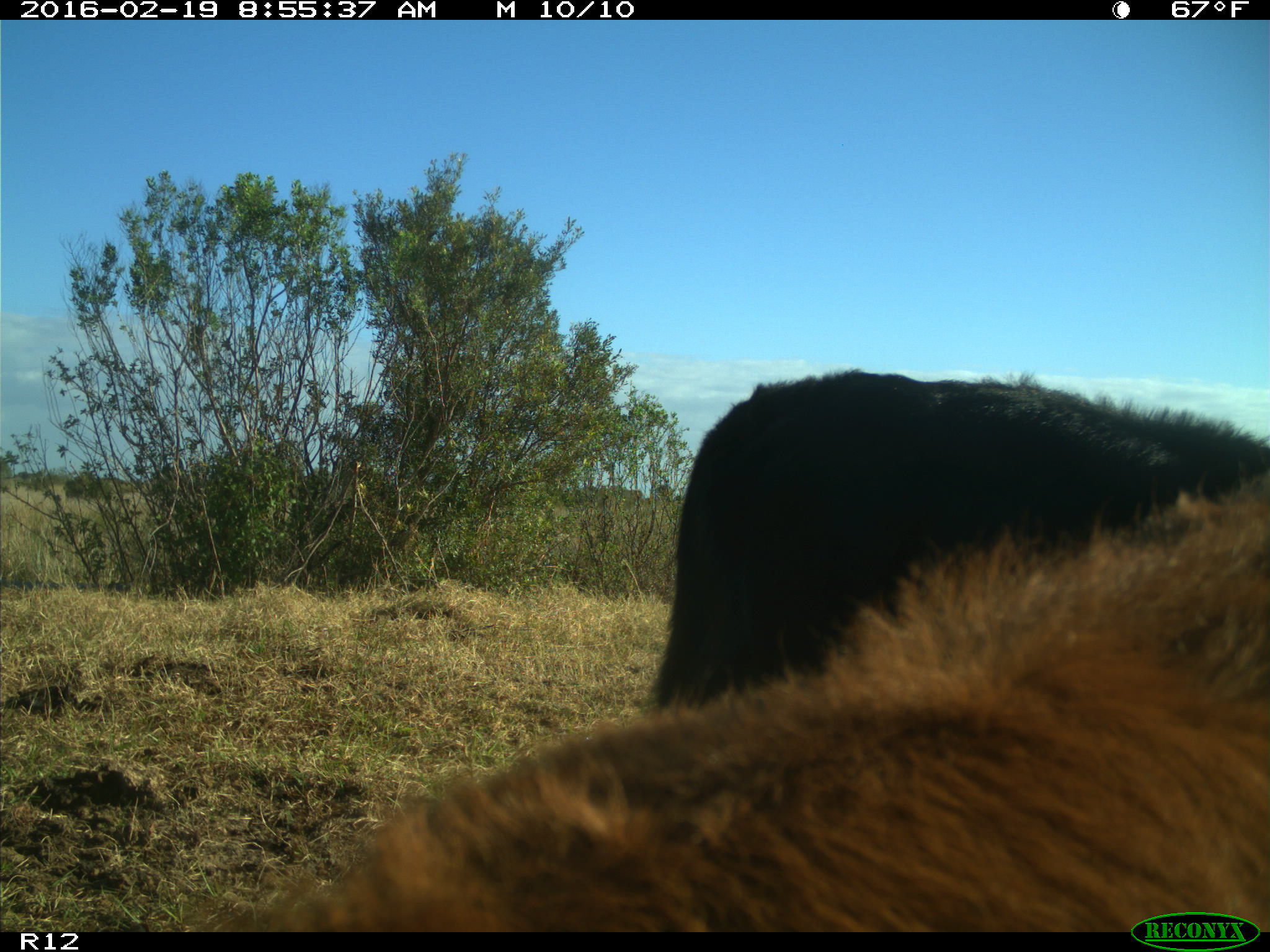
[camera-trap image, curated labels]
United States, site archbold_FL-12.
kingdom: Animalia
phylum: Chordata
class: Mammalia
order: Artiodactyla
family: Bovidae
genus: Bos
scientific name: Bos taurus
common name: domestic cow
Bos taurus (domestic cow).